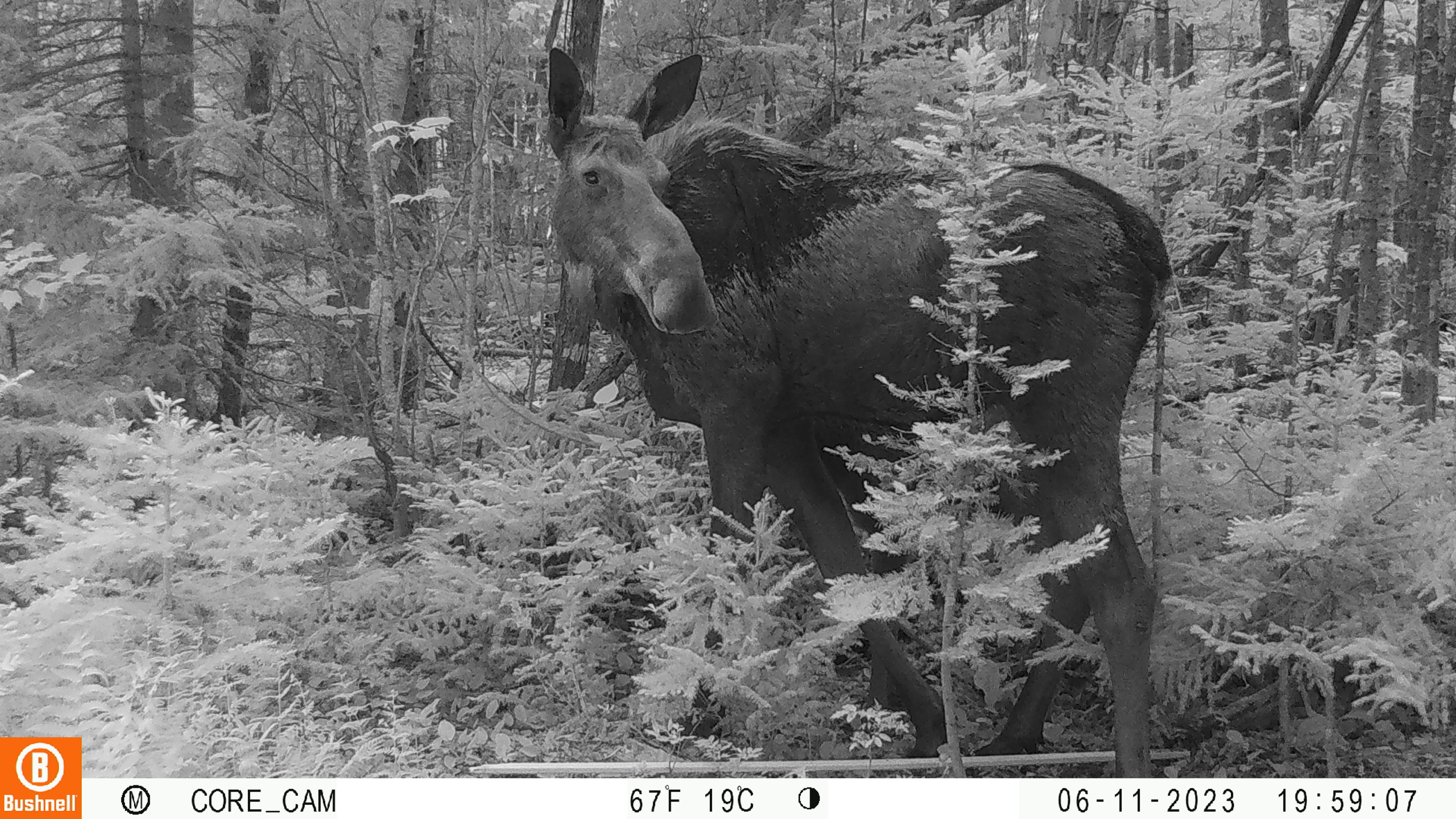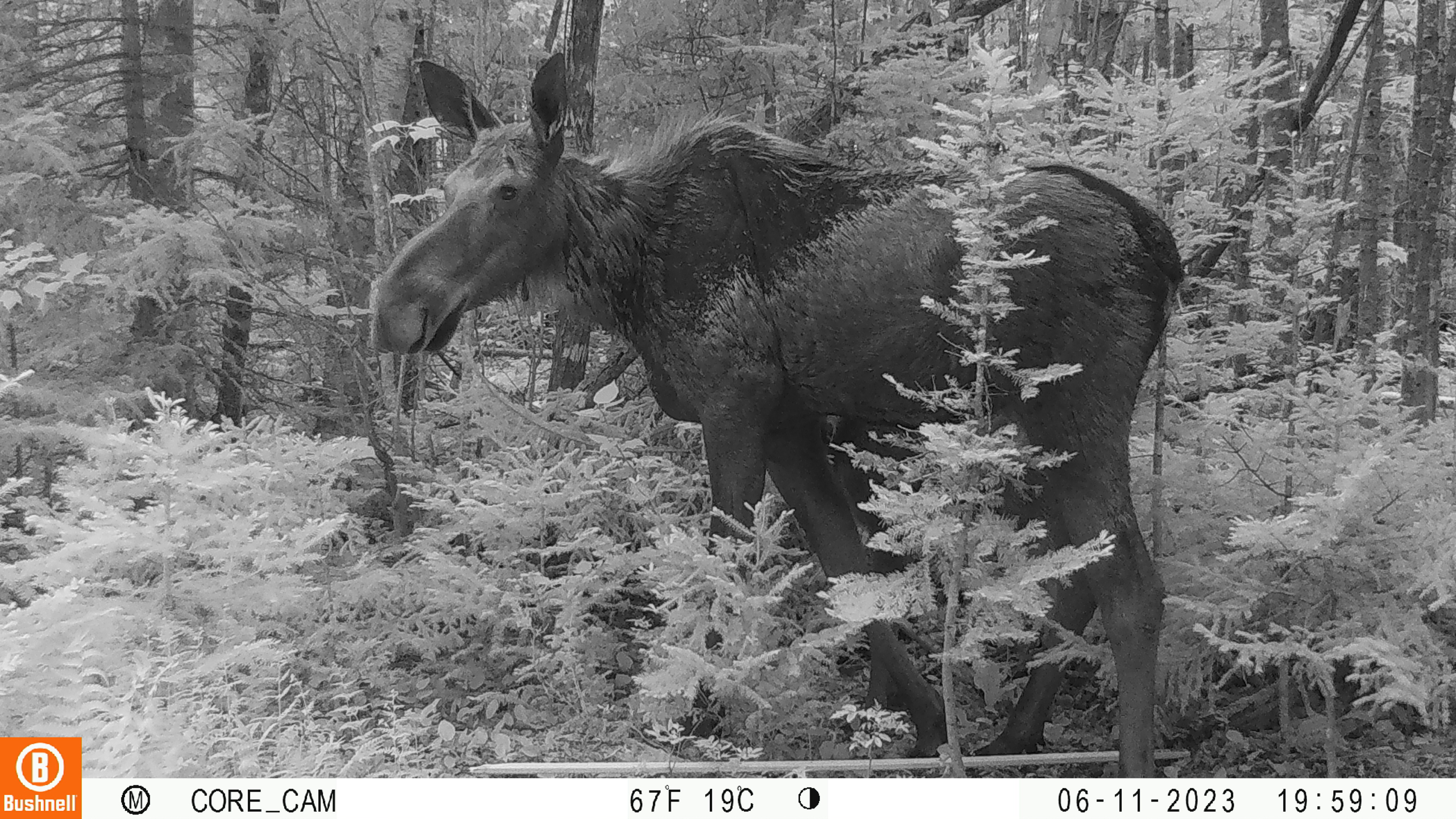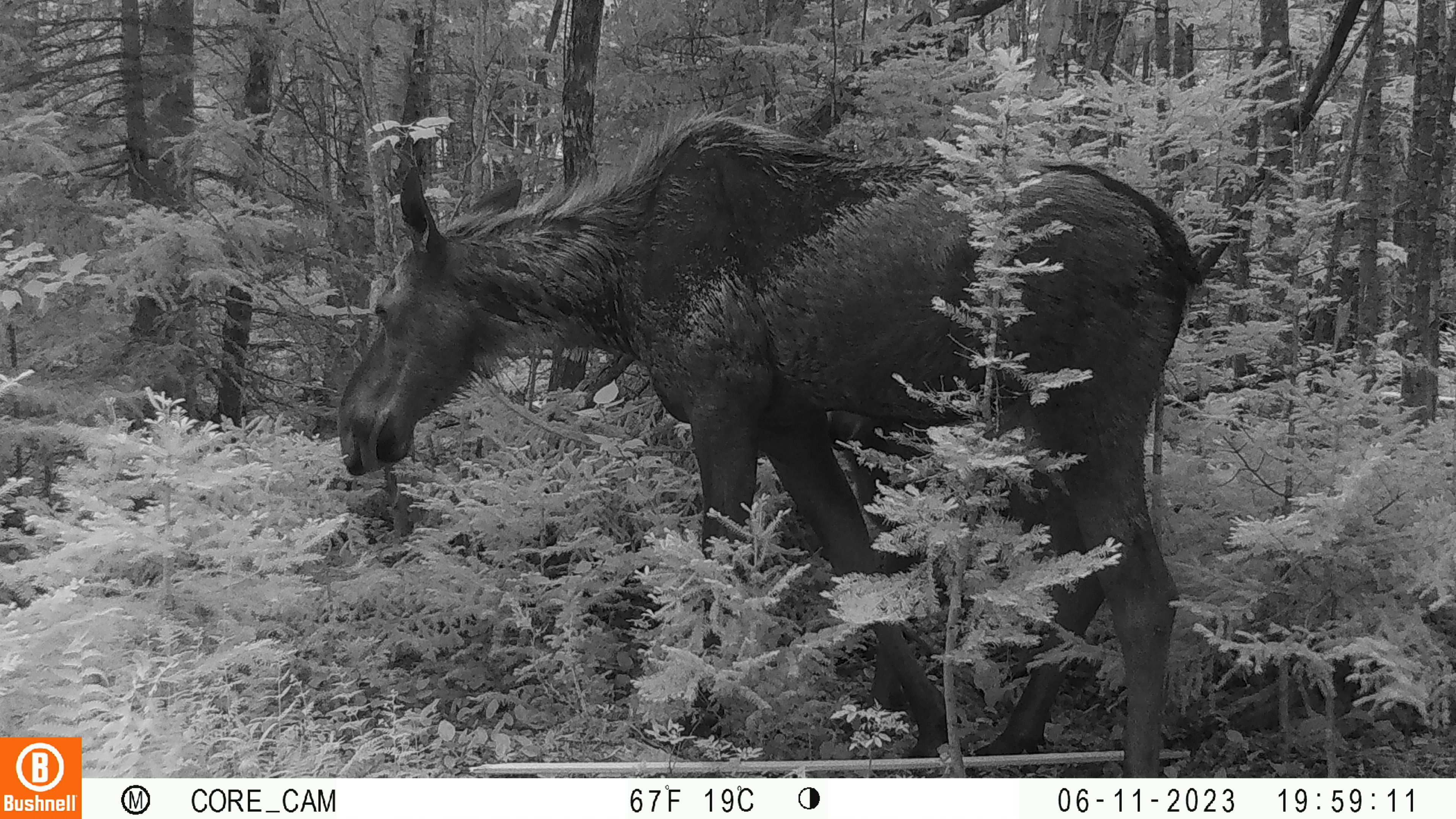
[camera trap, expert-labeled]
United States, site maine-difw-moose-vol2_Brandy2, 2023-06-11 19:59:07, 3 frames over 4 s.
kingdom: Animalia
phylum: Chordata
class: Mammalia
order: Artiodactyla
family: Cervidae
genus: Alces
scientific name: Alces alces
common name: moose